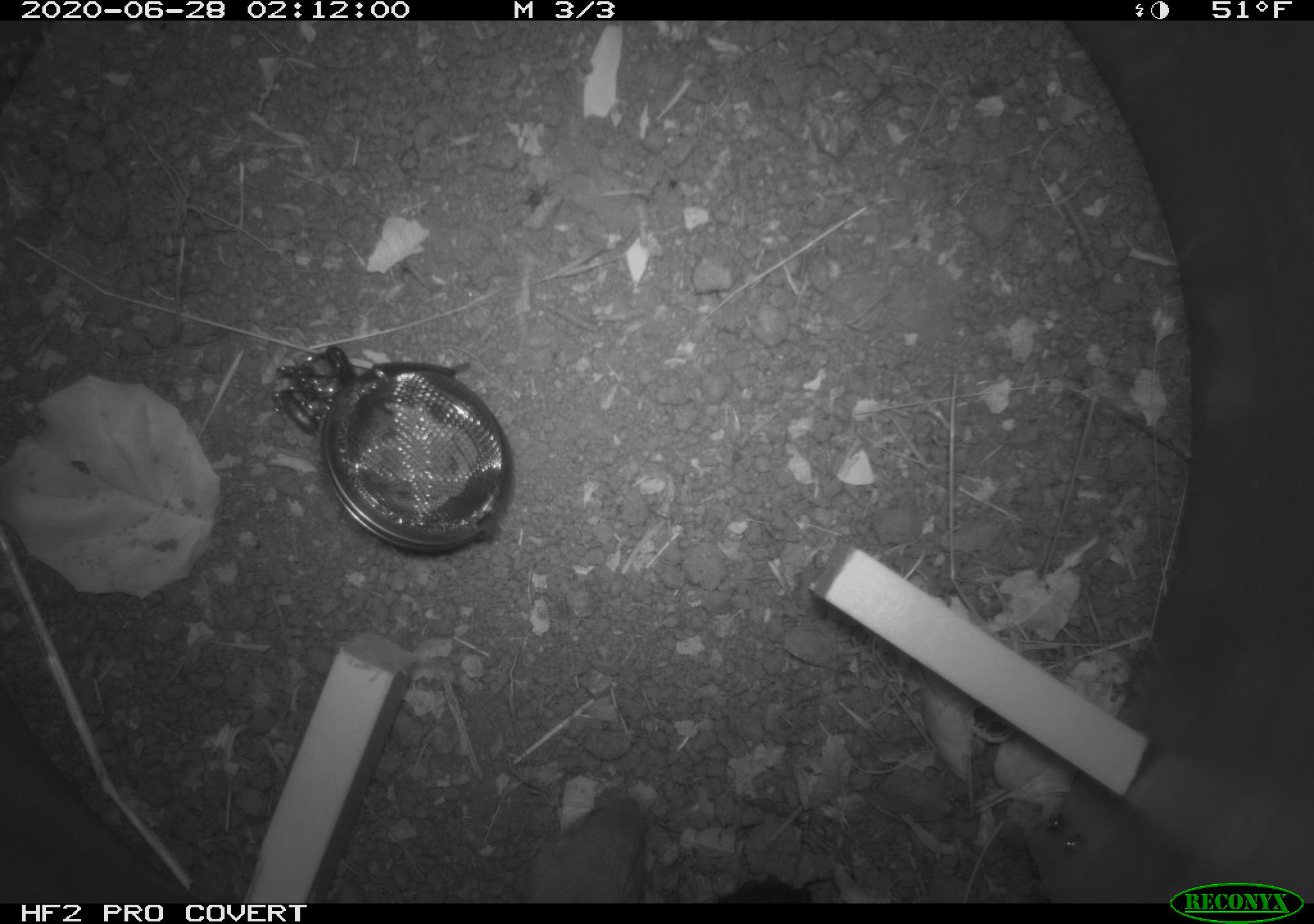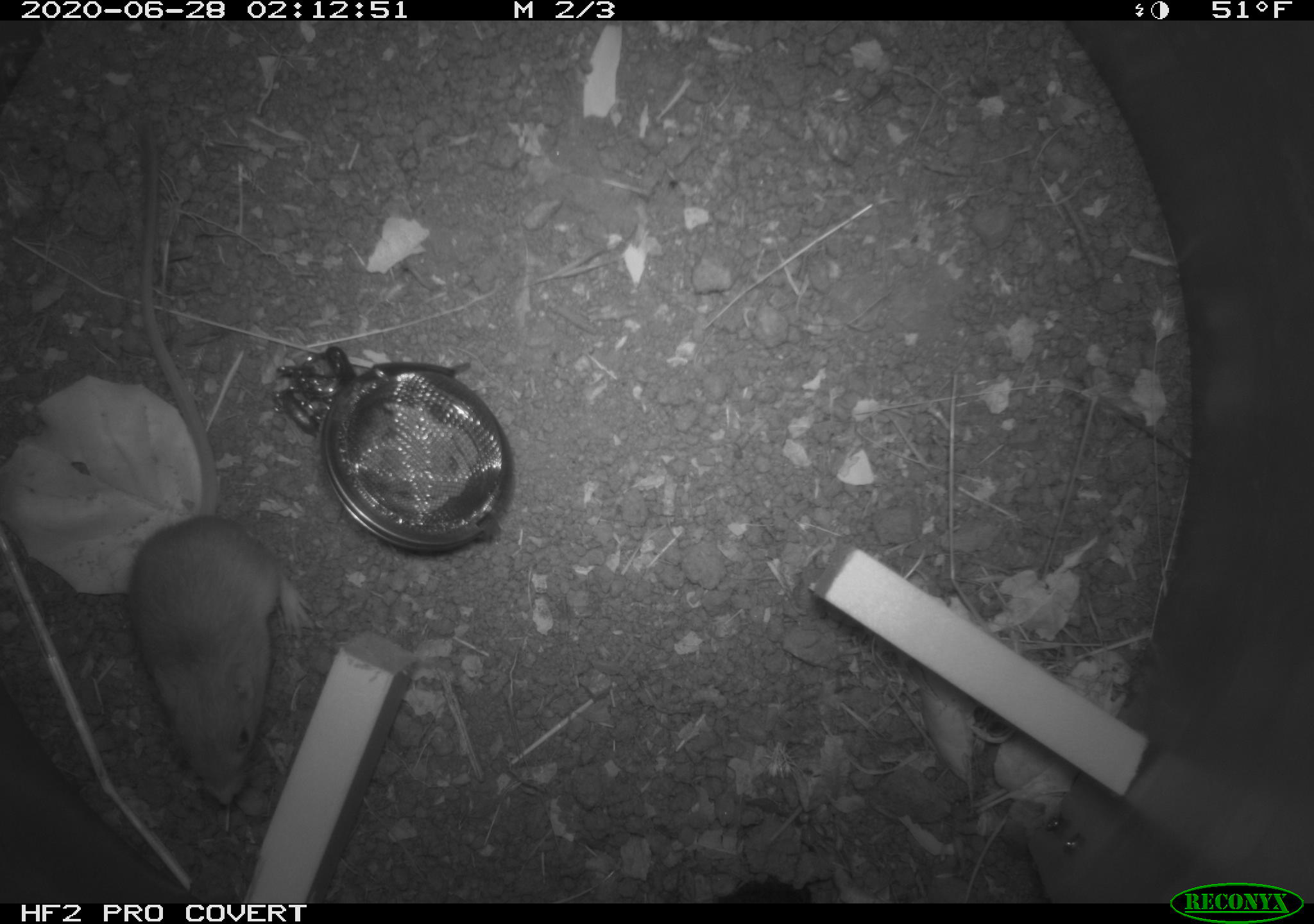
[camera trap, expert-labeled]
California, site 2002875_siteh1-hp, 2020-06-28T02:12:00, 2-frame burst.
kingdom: Animalia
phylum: Chordata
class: Mammalia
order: Rodentia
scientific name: Rodentia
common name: rodent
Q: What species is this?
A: Rodent (Rodentia).